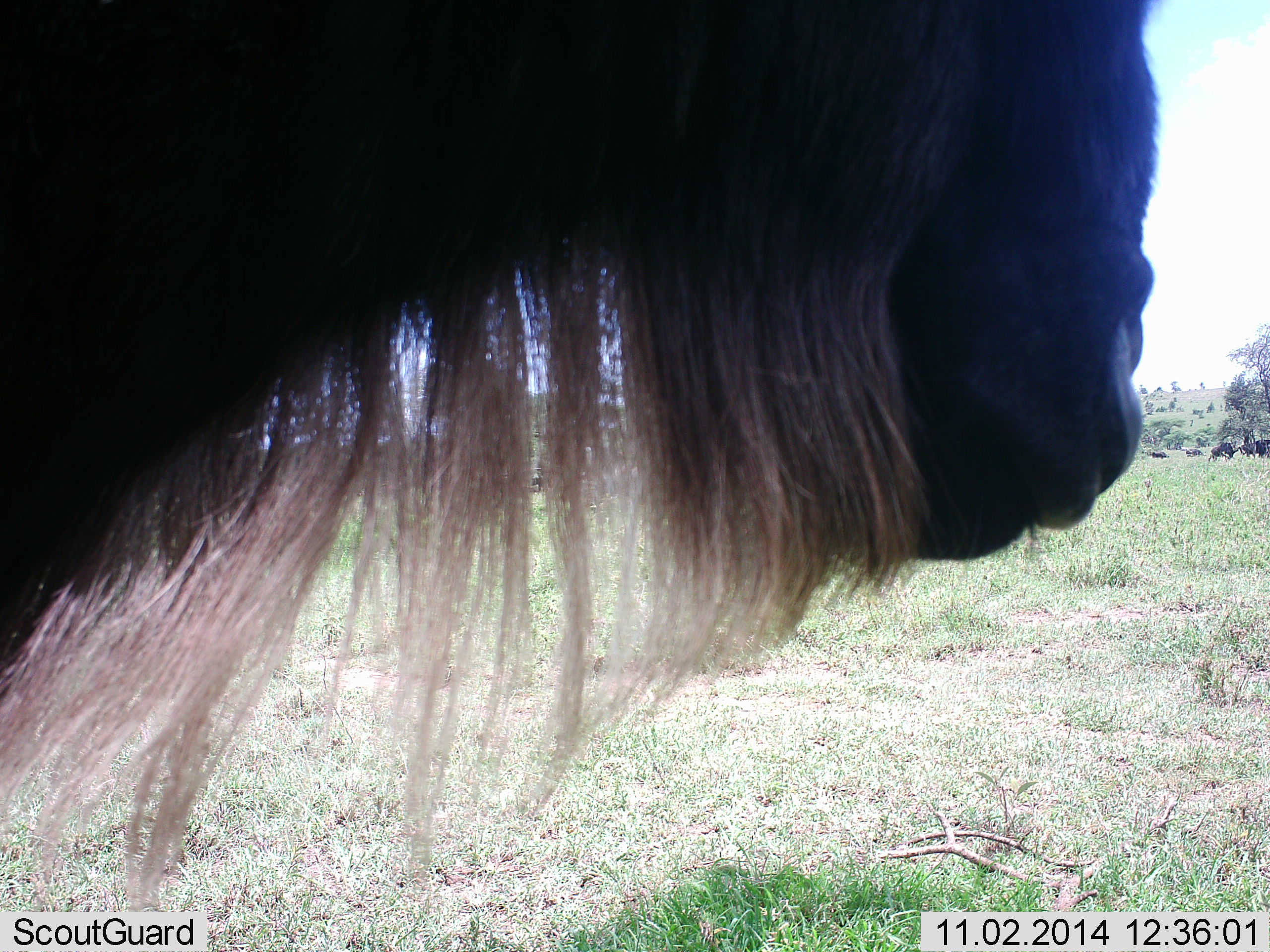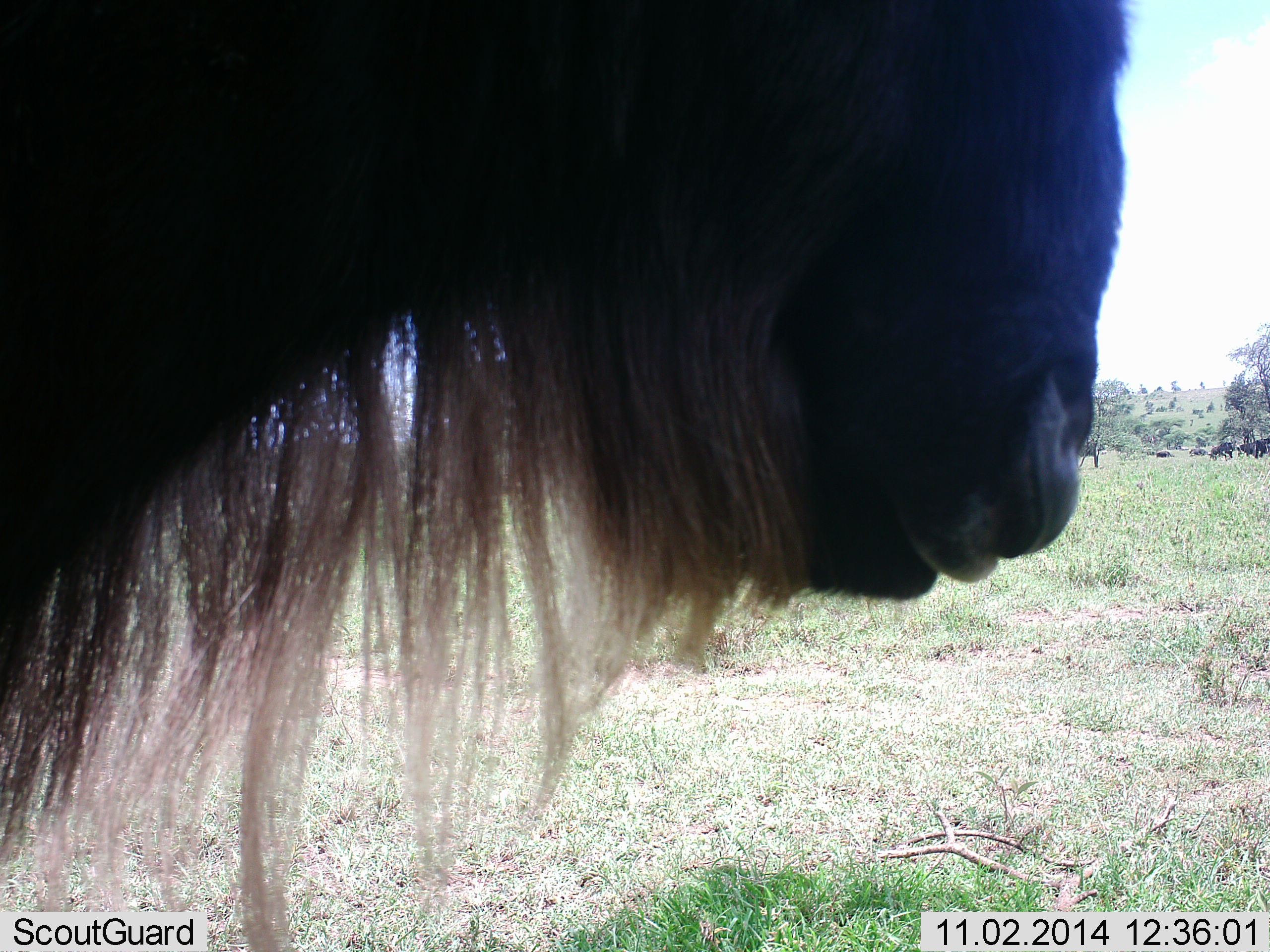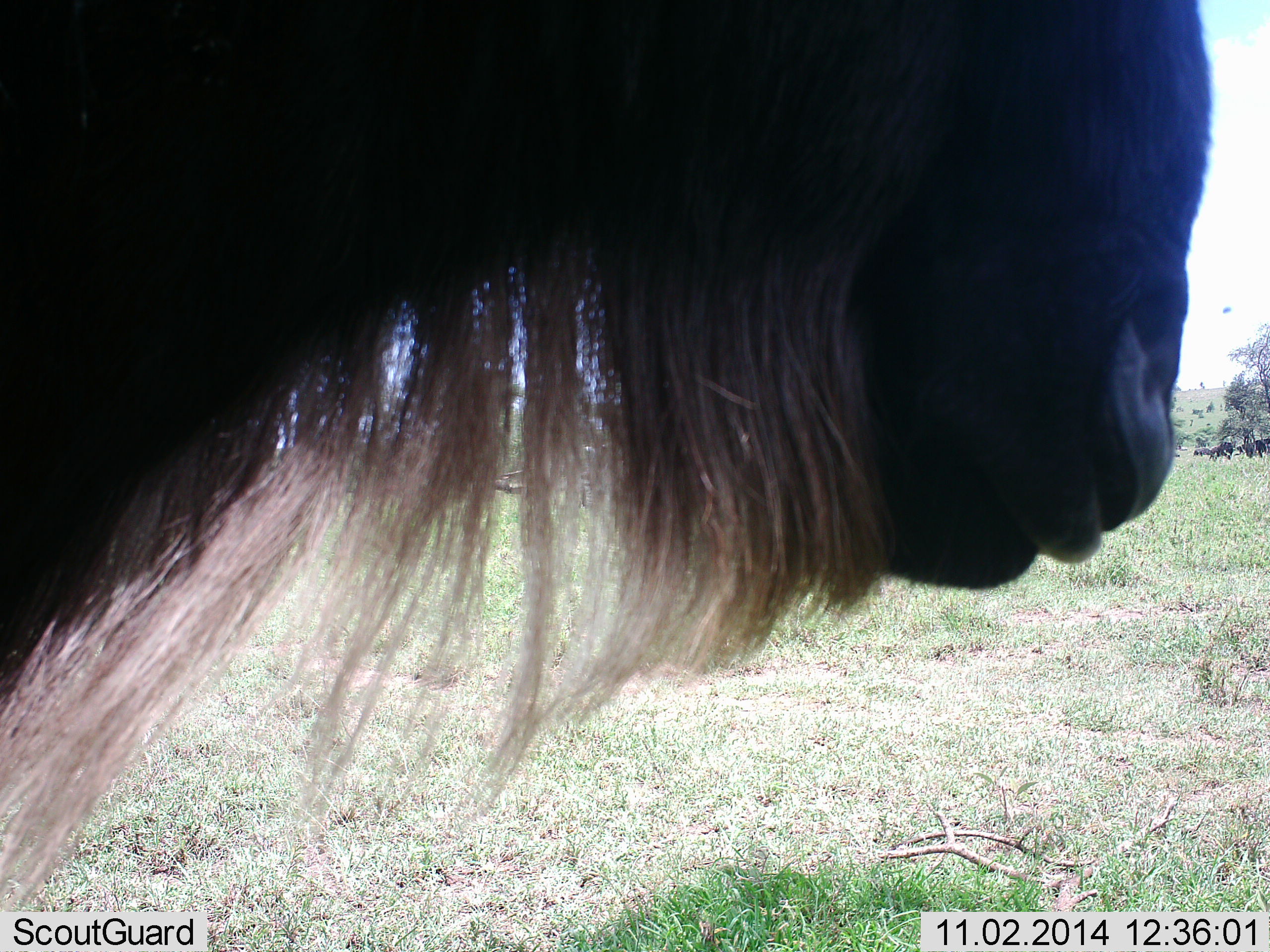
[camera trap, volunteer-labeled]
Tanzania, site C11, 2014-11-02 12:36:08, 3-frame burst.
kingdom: Animalia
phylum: Chordata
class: Mammalia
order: Artiodactyla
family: Bovidae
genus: Connochaetes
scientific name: Connochaetes taurinus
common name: blue wildebeest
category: wildebeest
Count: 5.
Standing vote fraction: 100%.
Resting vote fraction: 0%.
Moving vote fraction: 36%.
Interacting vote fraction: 0%.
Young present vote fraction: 0%.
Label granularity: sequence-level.